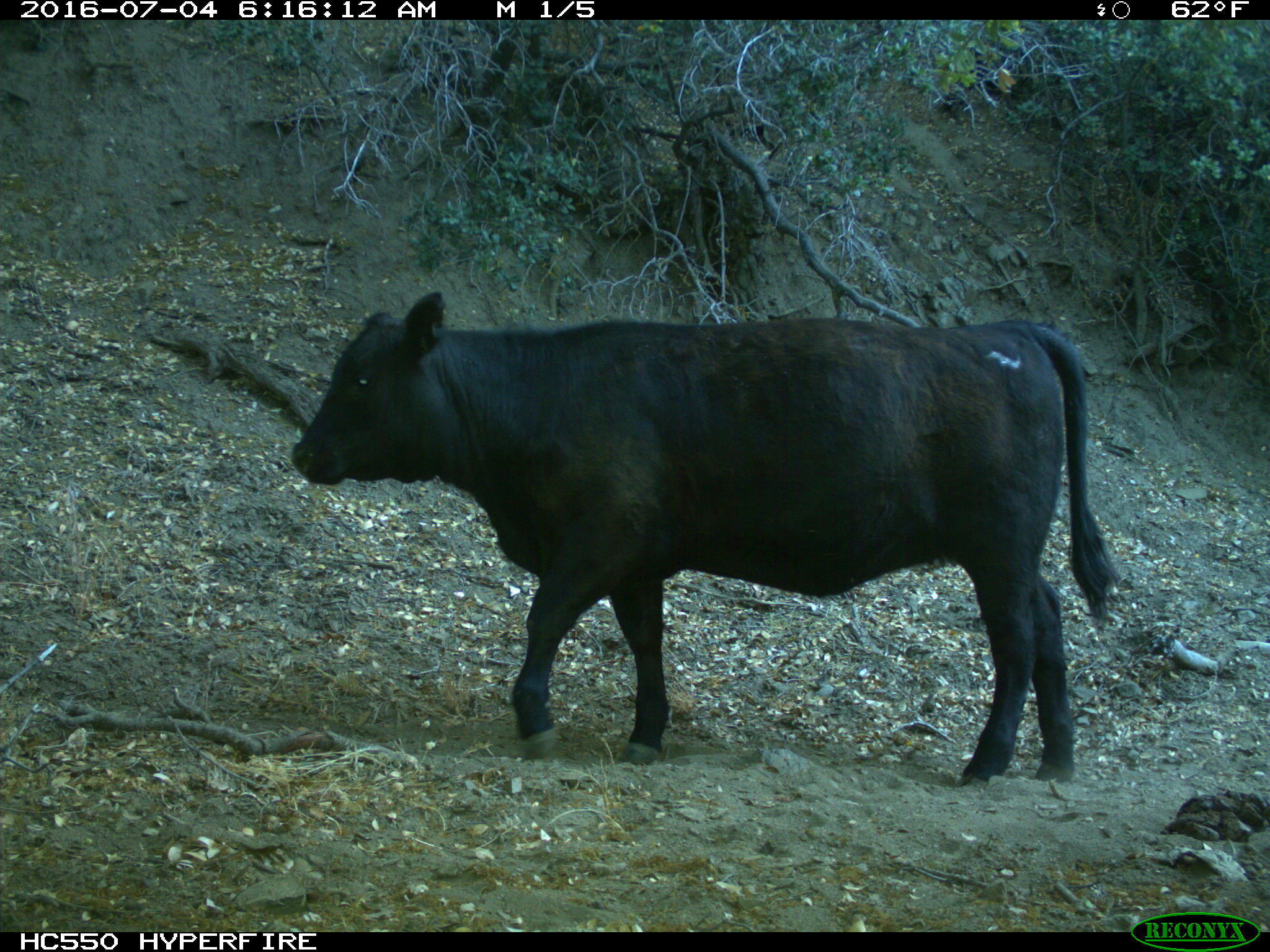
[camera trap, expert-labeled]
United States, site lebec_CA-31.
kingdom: Animalia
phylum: Chordata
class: Mammalia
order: Artiodactyla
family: Bovidae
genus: Bos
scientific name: Bos taurus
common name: domestic cow